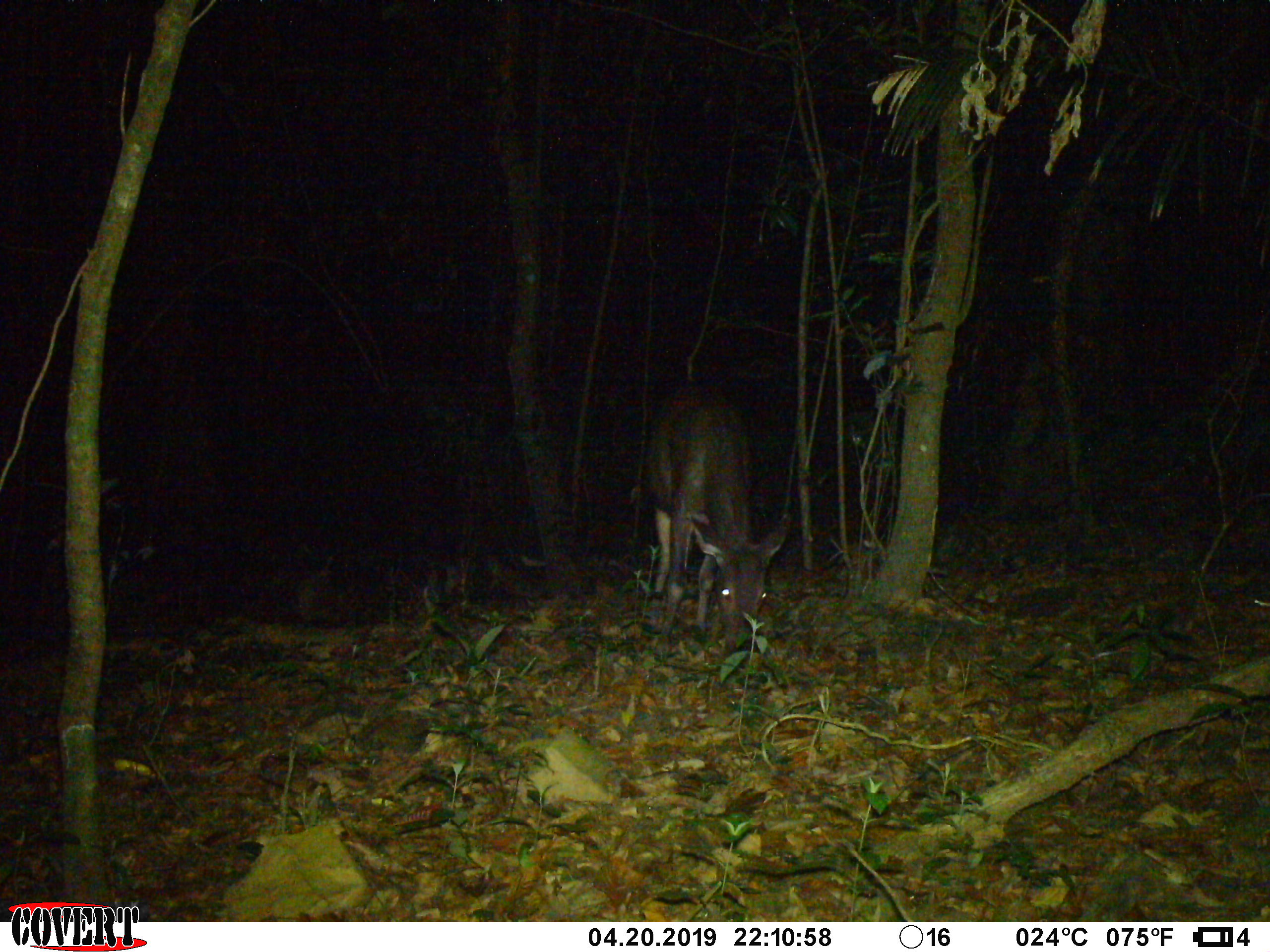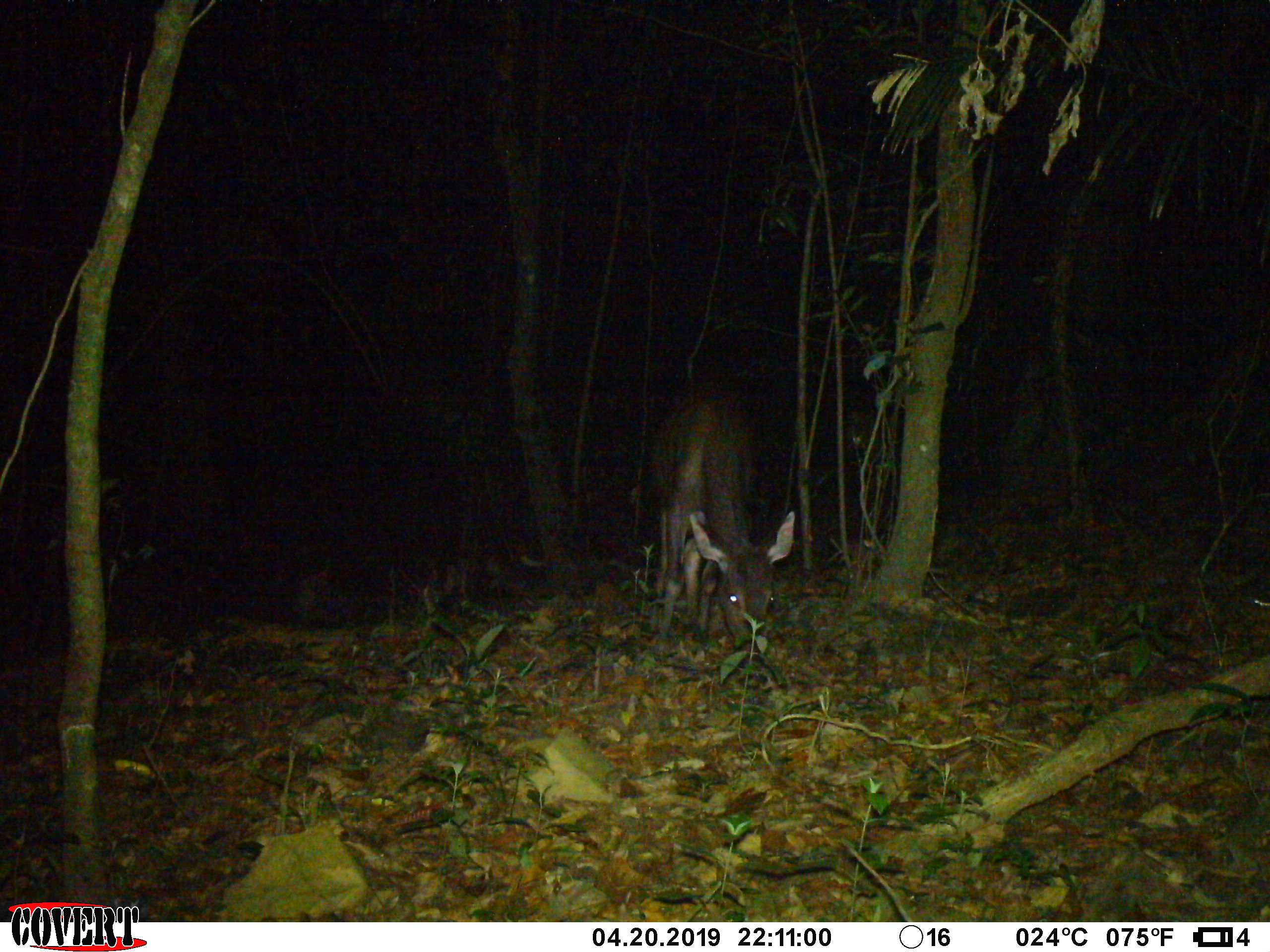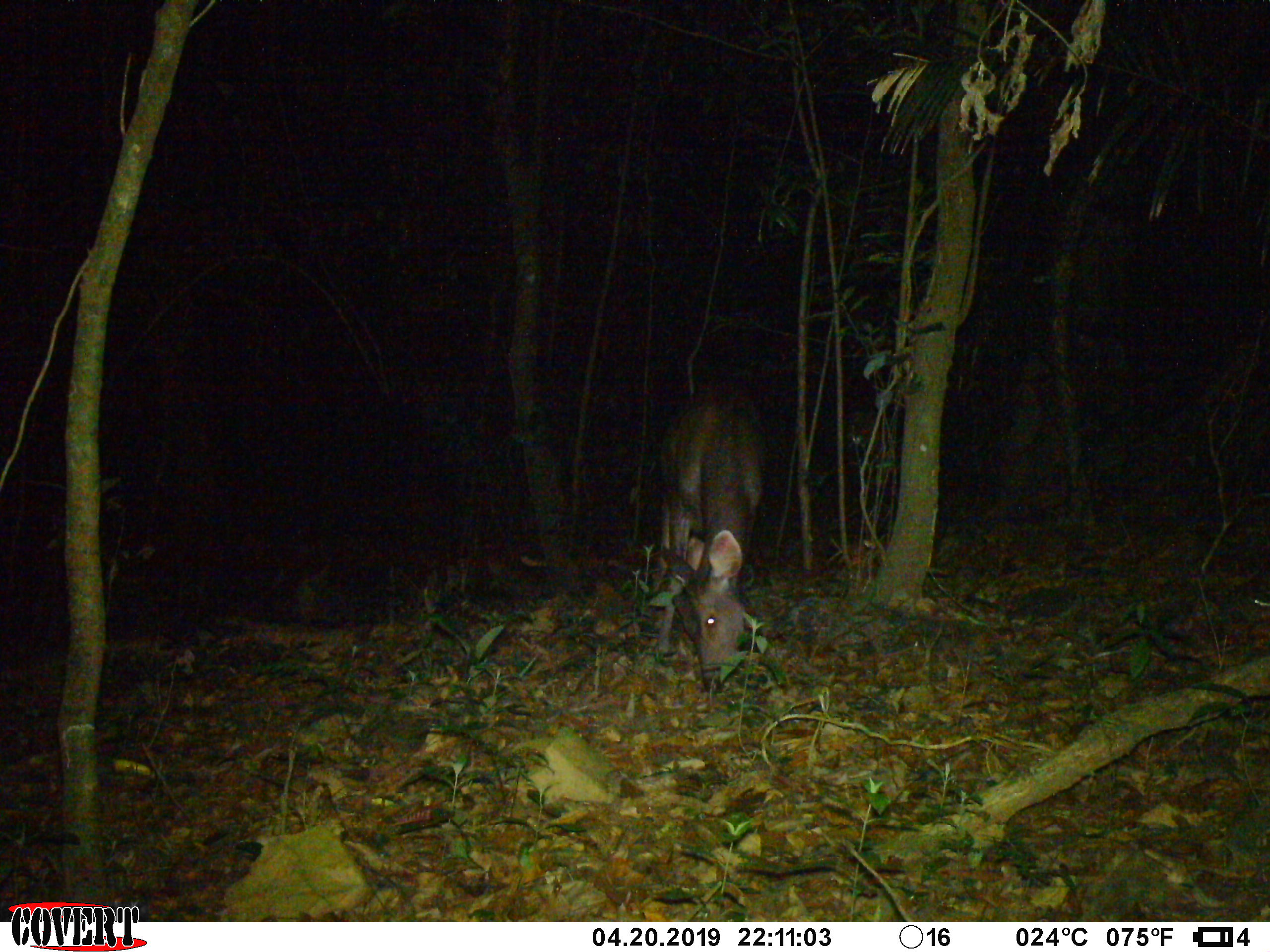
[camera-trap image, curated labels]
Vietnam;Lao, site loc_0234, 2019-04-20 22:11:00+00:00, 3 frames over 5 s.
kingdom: Animalia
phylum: Chordata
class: Mammalia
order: Artiodactyla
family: Cervidae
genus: Rusa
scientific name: Rusa unicolor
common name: sambar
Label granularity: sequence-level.